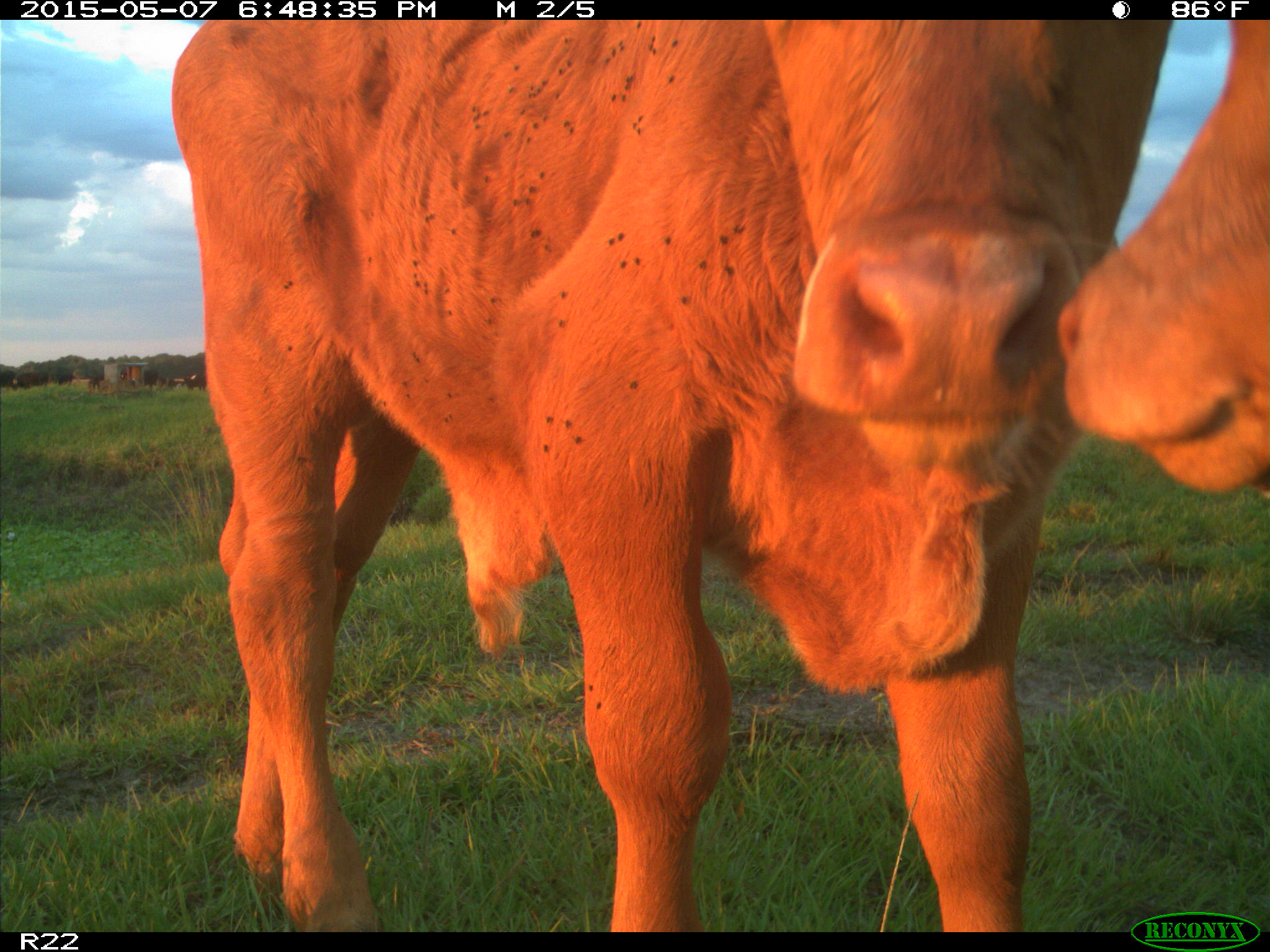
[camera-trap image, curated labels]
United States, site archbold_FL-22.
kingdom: Animalia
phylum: Chordata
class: Mammalia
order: Artiodactyla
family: Bovidae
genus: Bos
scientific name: Bos taurus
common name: domestic cow